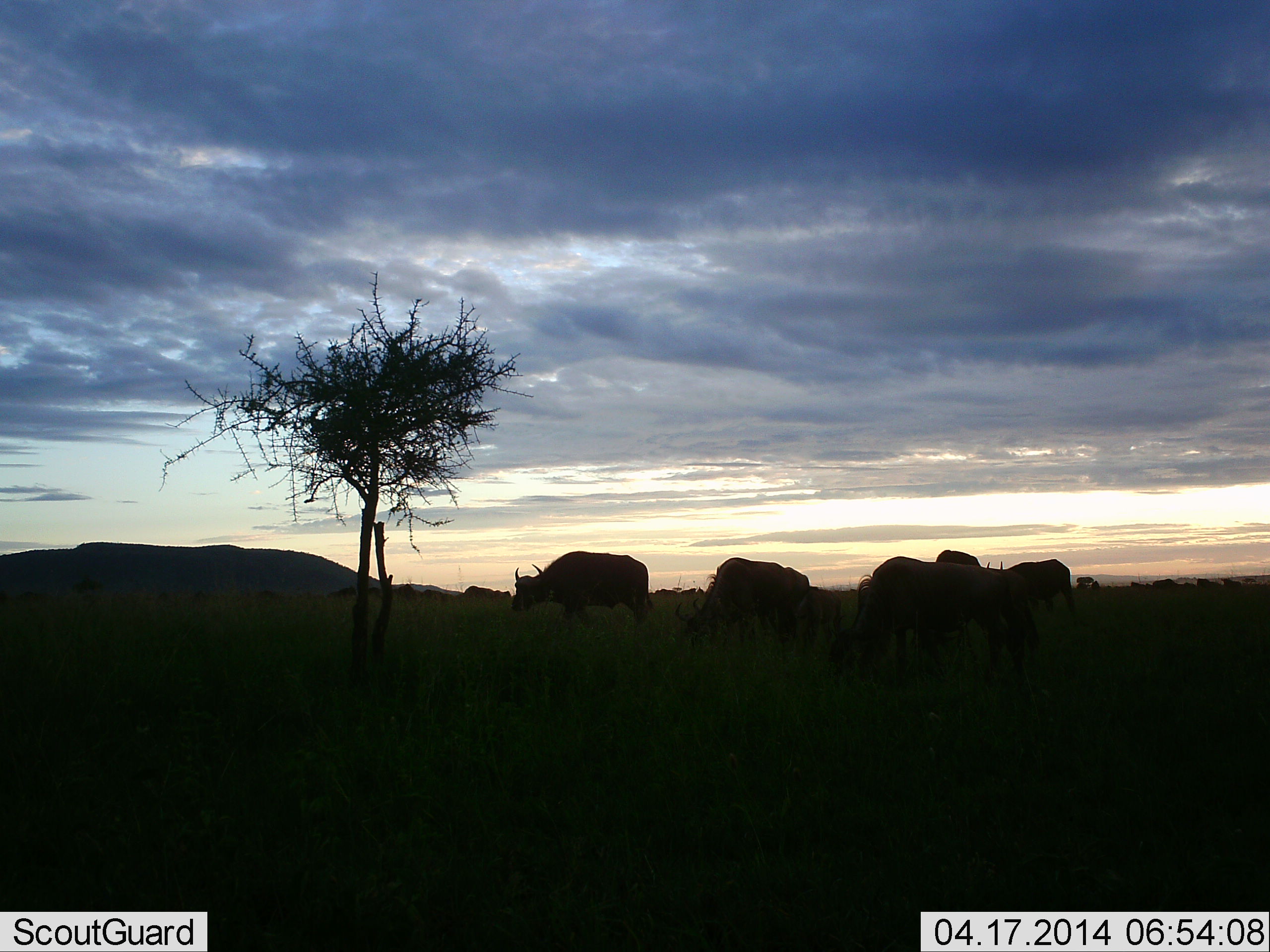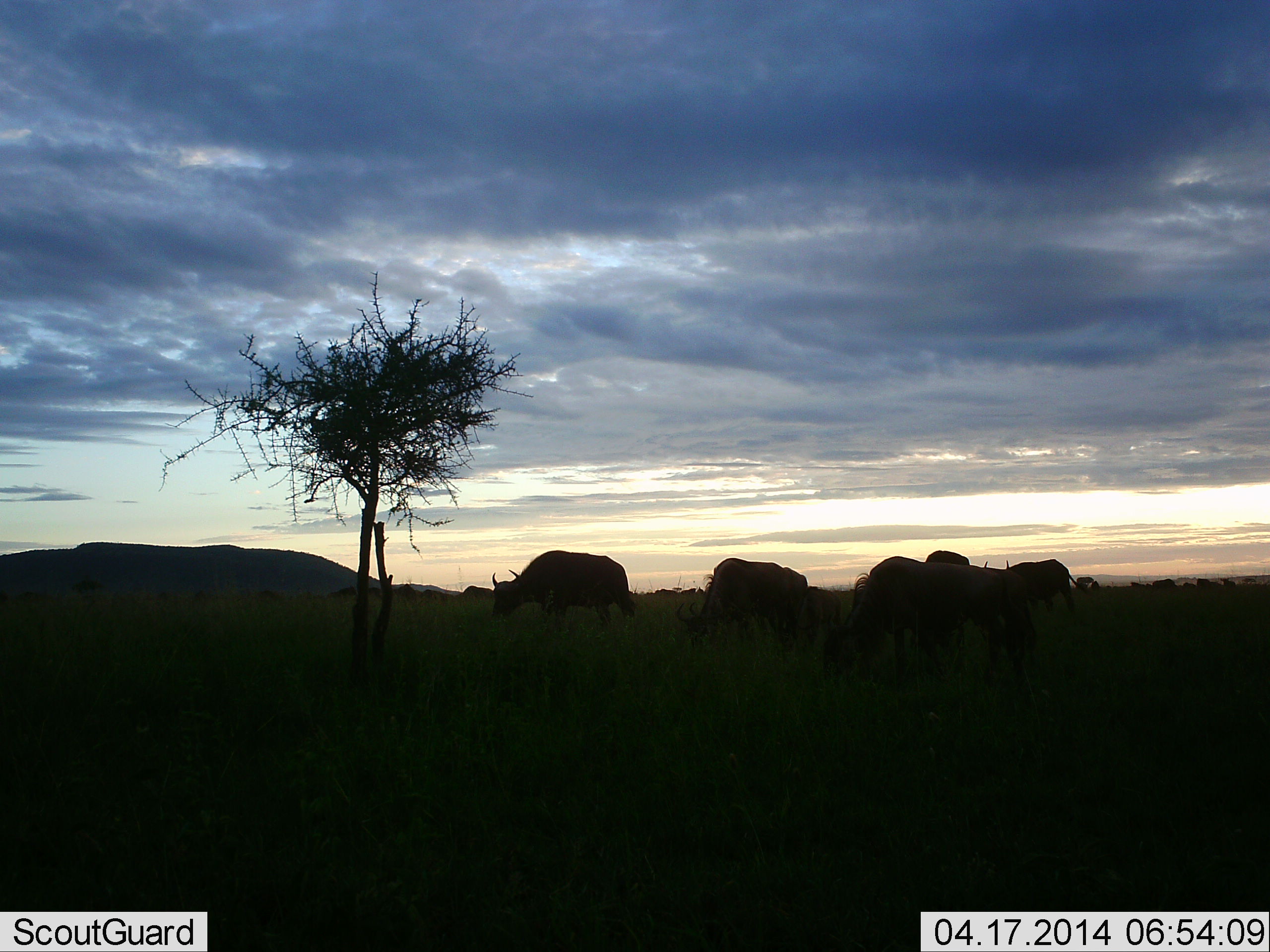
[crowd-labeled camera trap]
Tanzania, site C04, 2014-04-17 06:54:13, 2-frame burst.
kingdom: Animalia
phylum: Chordata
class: Mammalia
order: Artiodactyla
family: Bovidae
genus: Syncerus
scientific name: Syncerus caffer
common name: cape buffalo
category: buffalo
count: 5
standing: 42%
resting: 0%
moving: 67%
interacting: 0%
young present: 0%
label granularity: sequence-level